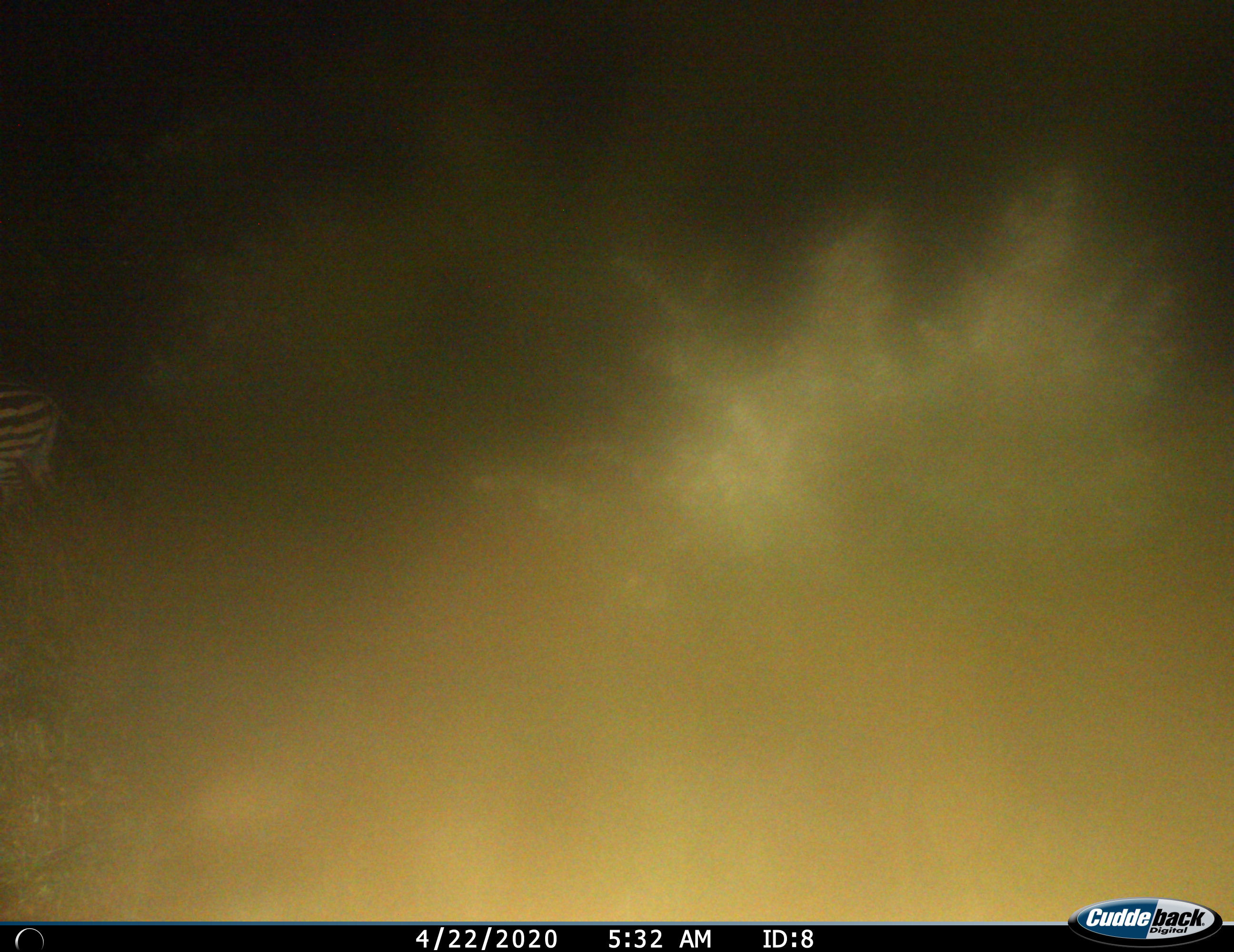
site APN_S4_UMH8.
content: unidentified animal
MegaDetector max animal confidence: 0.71